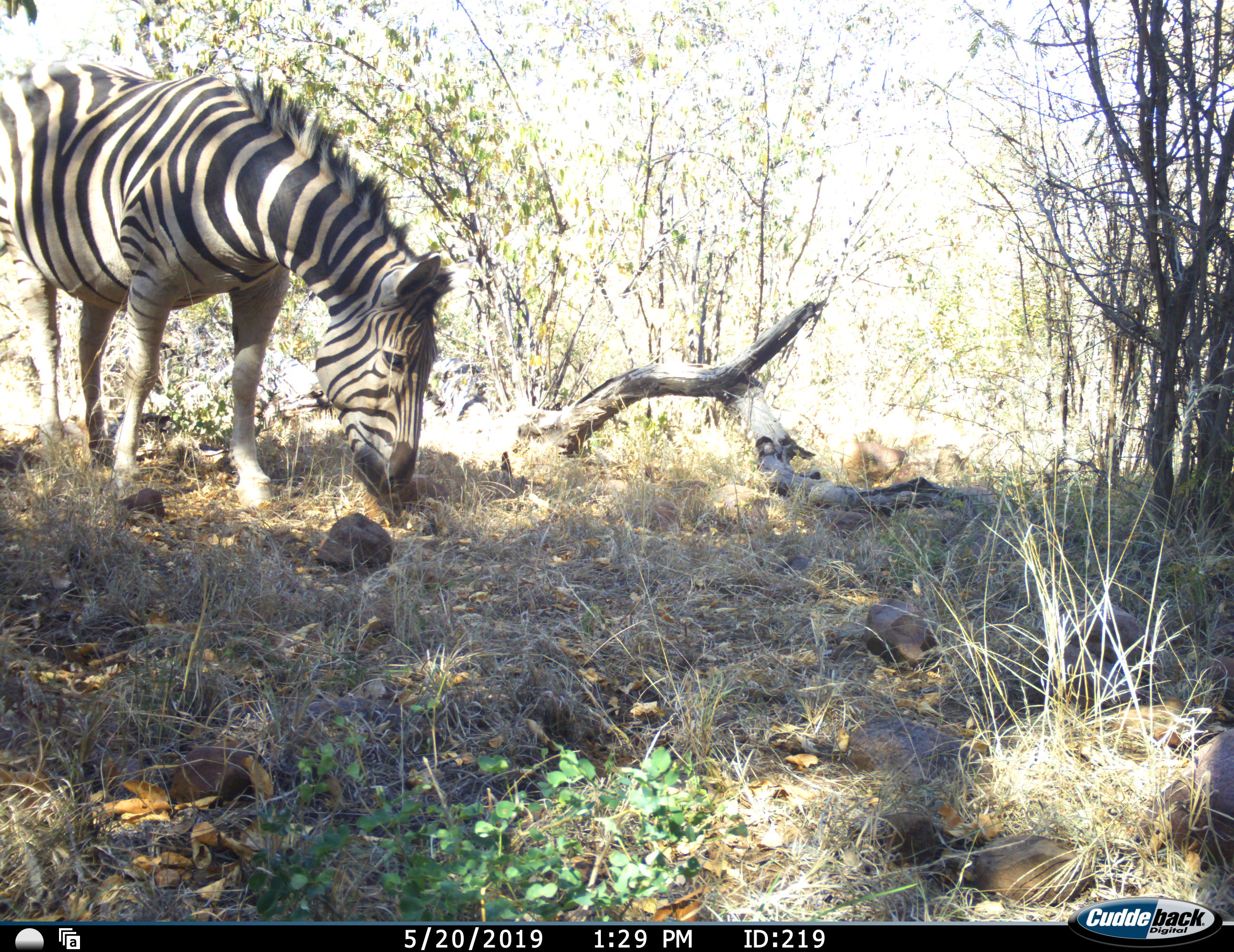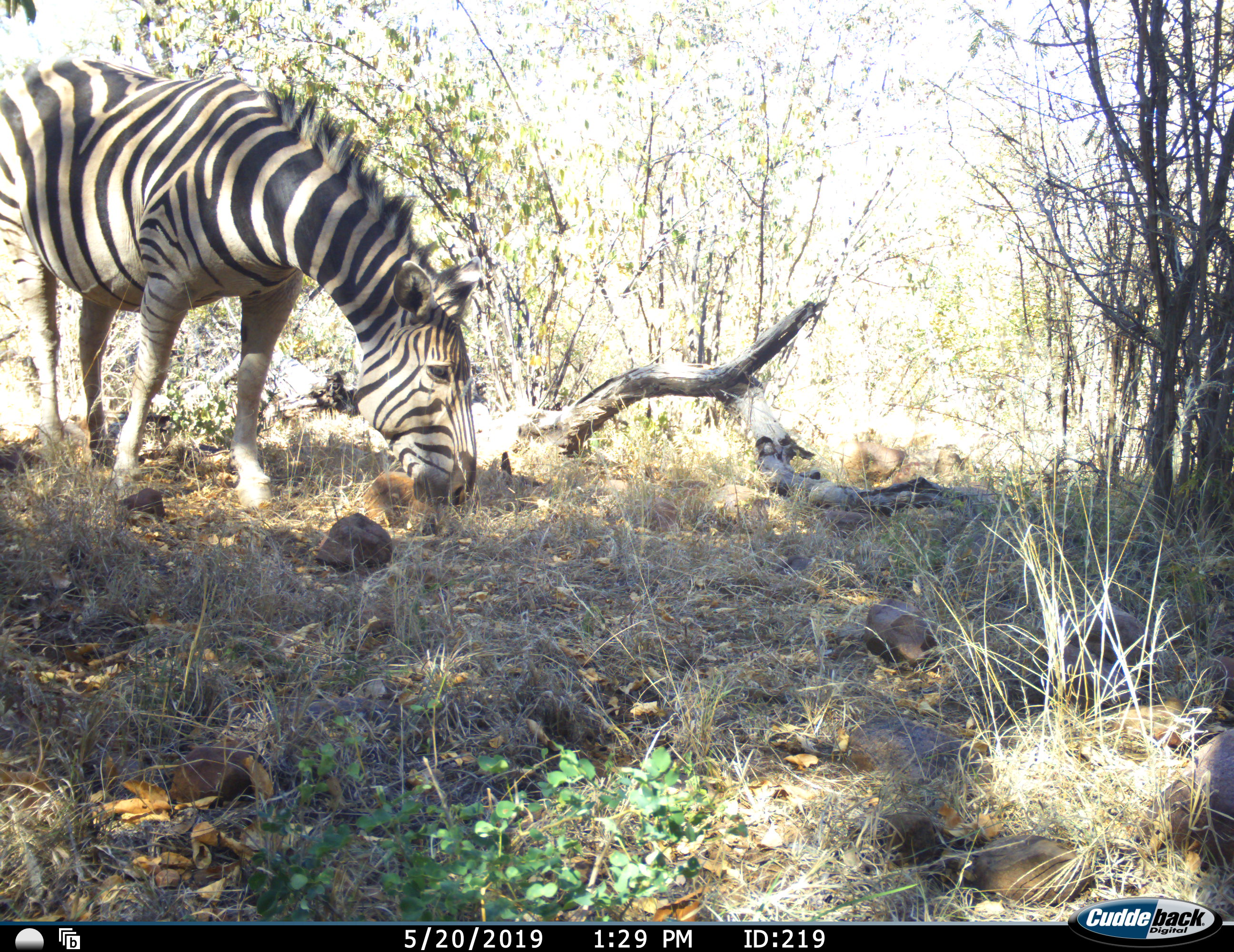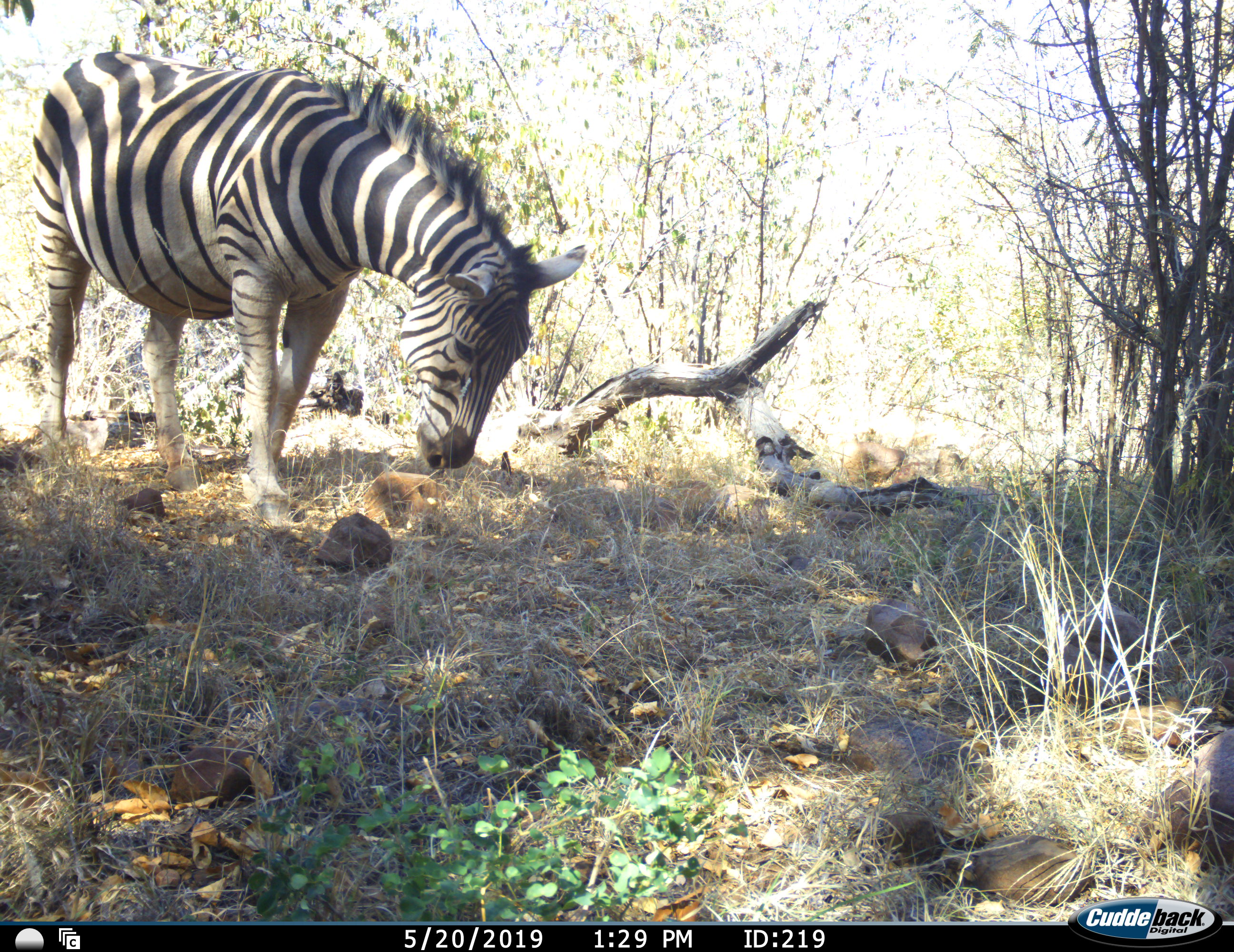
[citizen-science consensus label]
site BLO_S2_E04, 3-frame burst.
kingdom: Animalia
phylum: Chordata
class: Mammalia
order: Perissodactyla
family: Equidae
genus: Equus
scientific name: Equus quagga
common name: plains zebra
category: zebraplains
Zebraplains (plains zebra) (Equus quagga), count 1. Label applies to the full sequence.